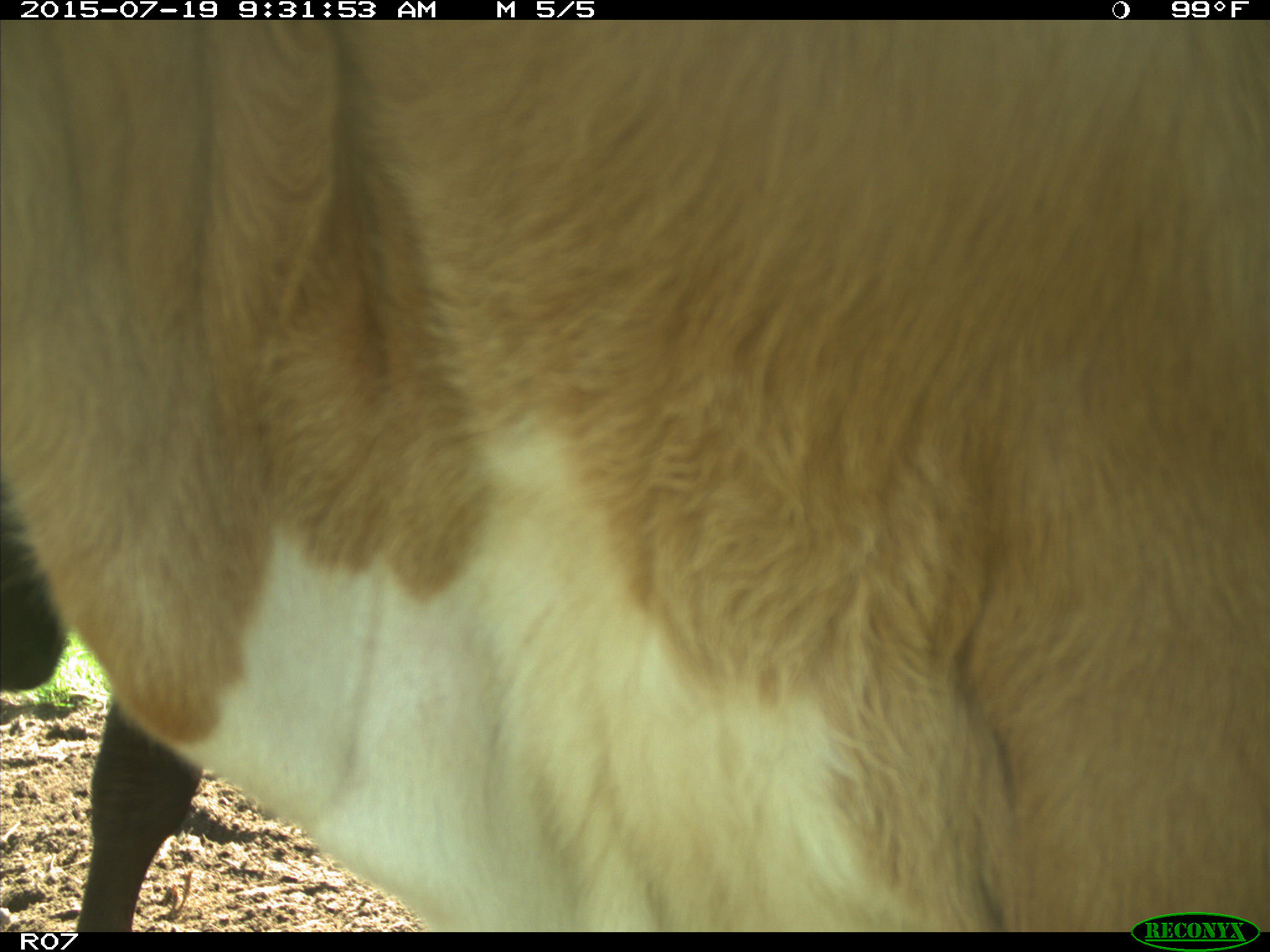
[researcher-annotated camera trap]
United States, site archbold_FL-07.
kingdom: Animalia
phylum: Chordata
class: Mammalia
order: Artiodactyla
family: Bovidae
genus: Bos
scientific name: Bos taurus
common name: domestic cow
Bos taurus (domestic cow).